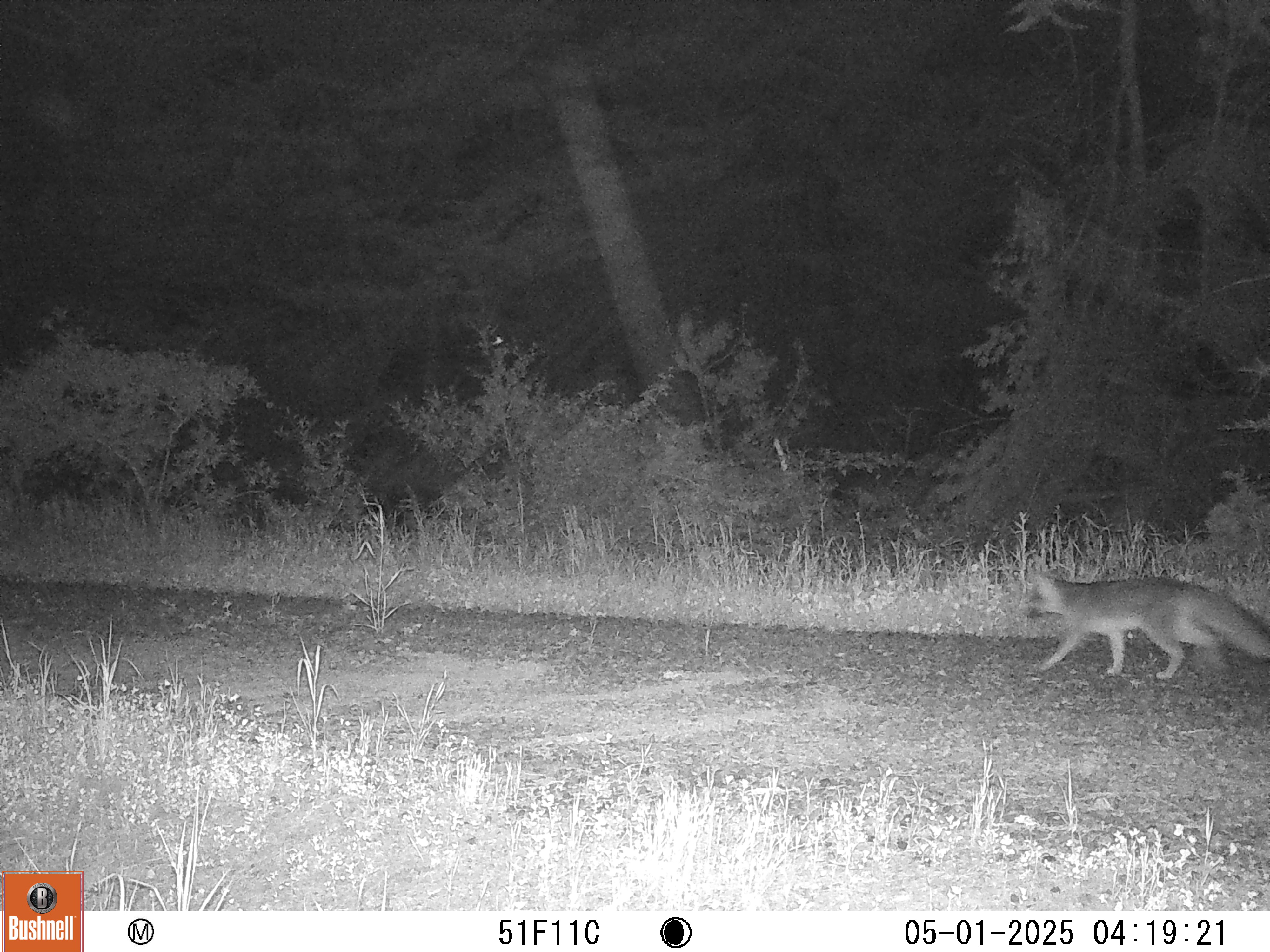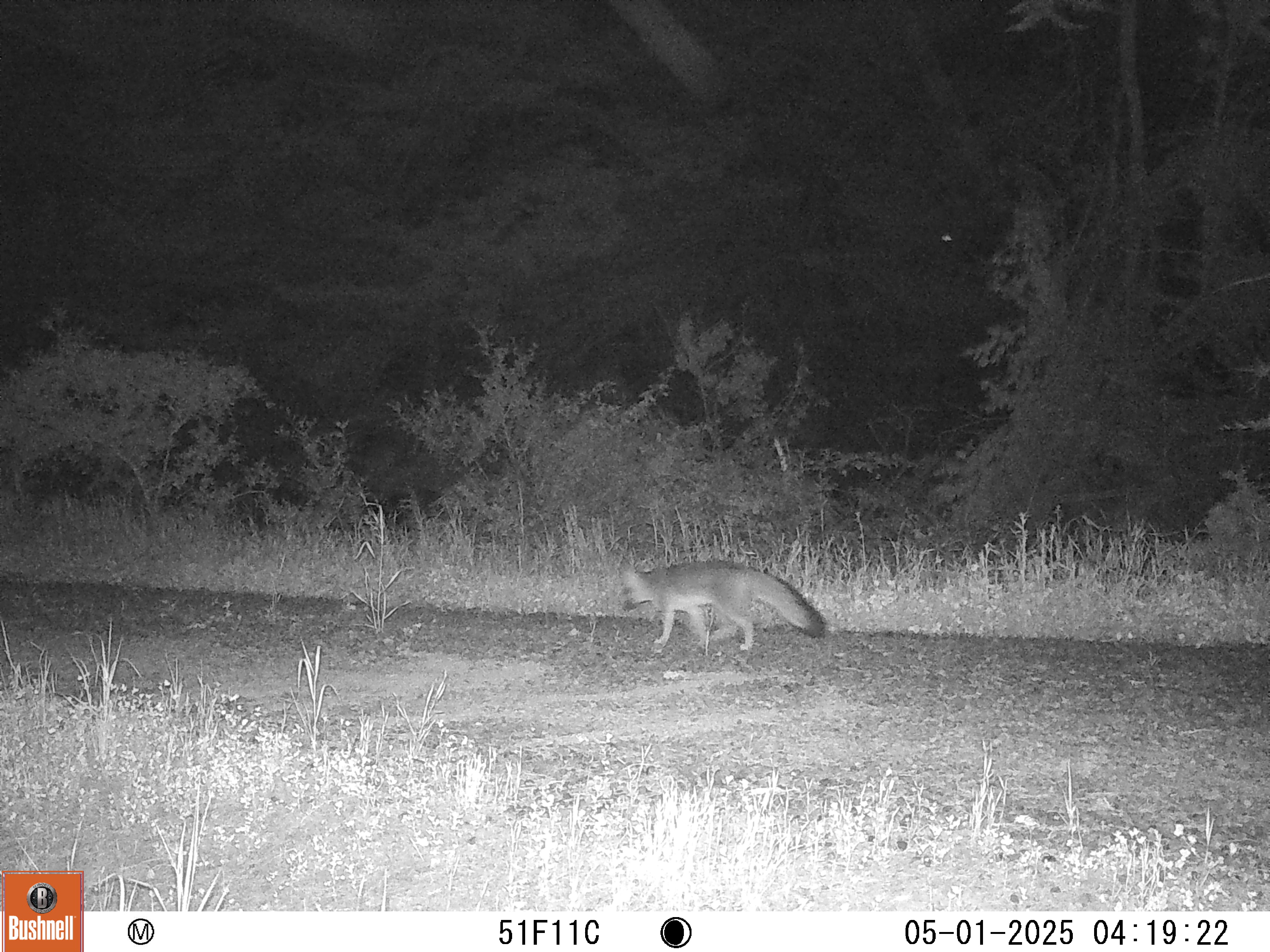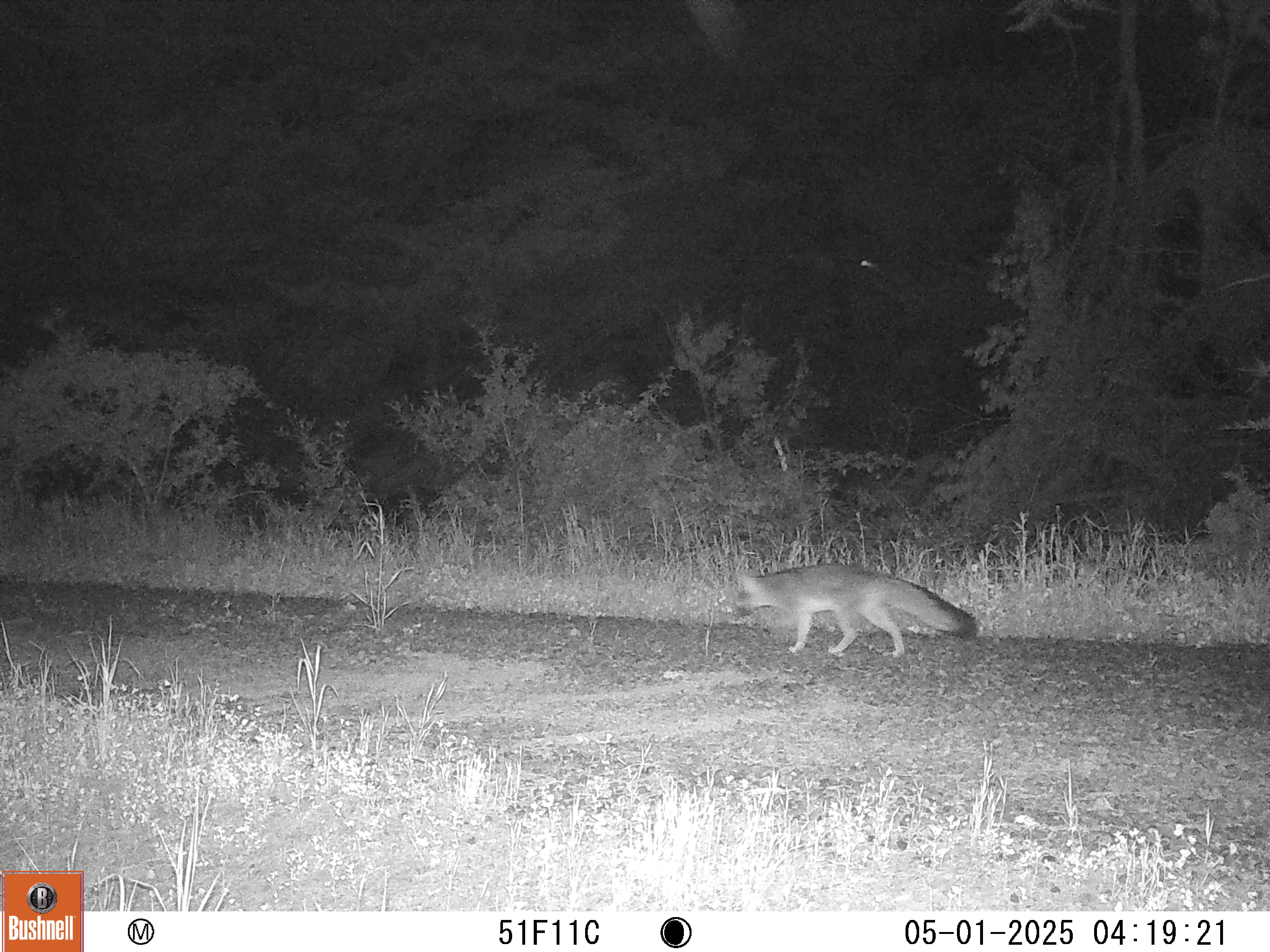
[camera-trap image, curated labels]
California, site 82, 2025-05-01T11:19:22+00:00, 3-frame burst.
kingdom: Animalia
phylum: Chordata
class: Mammalia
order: Carnivora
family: Canidae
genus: Urocyon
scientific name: Urocyon cinereoargenteus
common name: gray fox